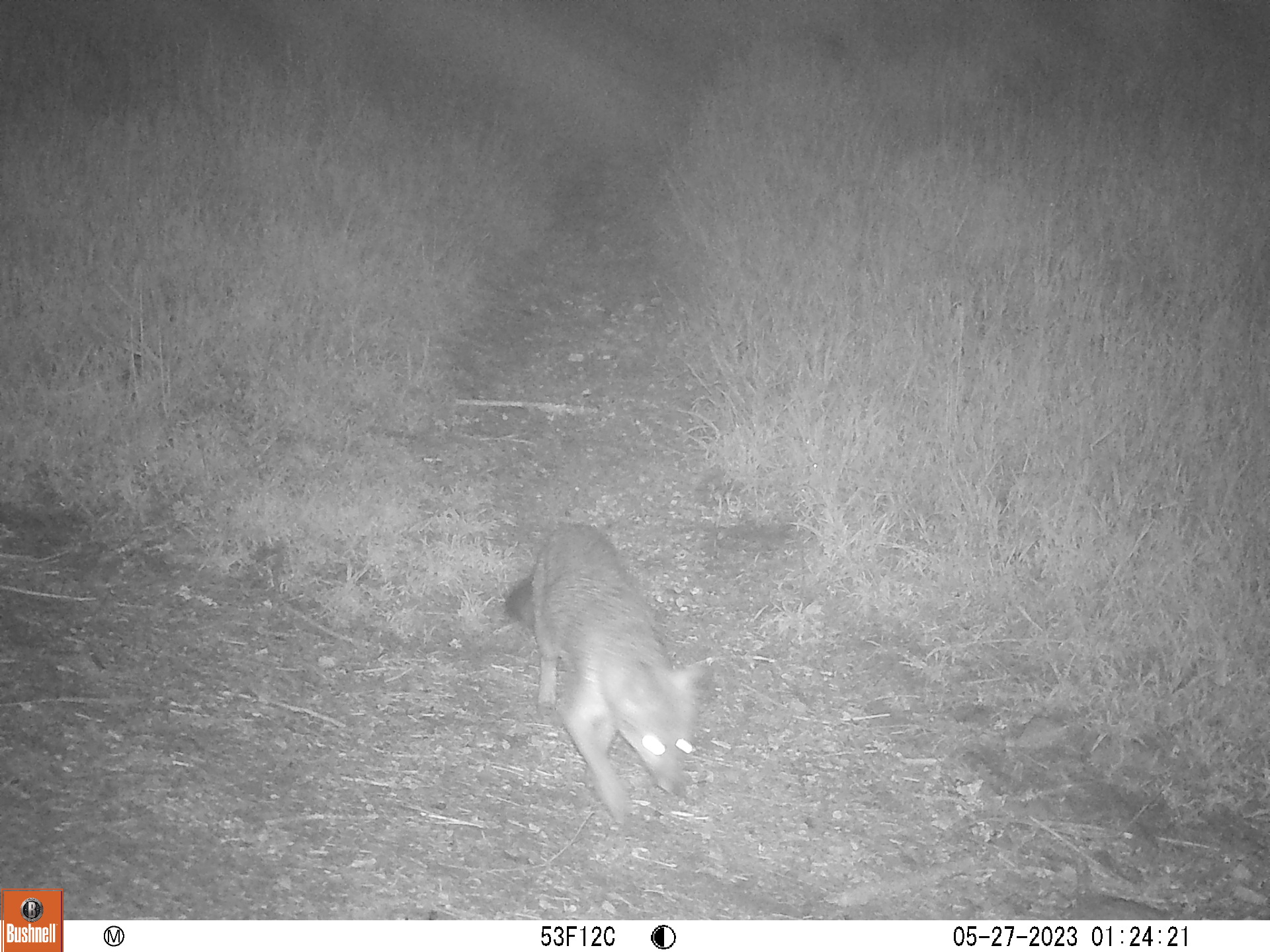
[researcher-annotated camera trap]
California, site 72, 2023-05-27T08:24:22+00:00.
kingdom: Animalia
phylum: Chordata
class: Mammalia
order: Carnivora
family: Canidae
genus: Urocyon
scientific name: Urocyon cinereoargenteus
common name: gray fox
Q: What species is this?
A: Gray fox (Urocyon cinereoargenteus).